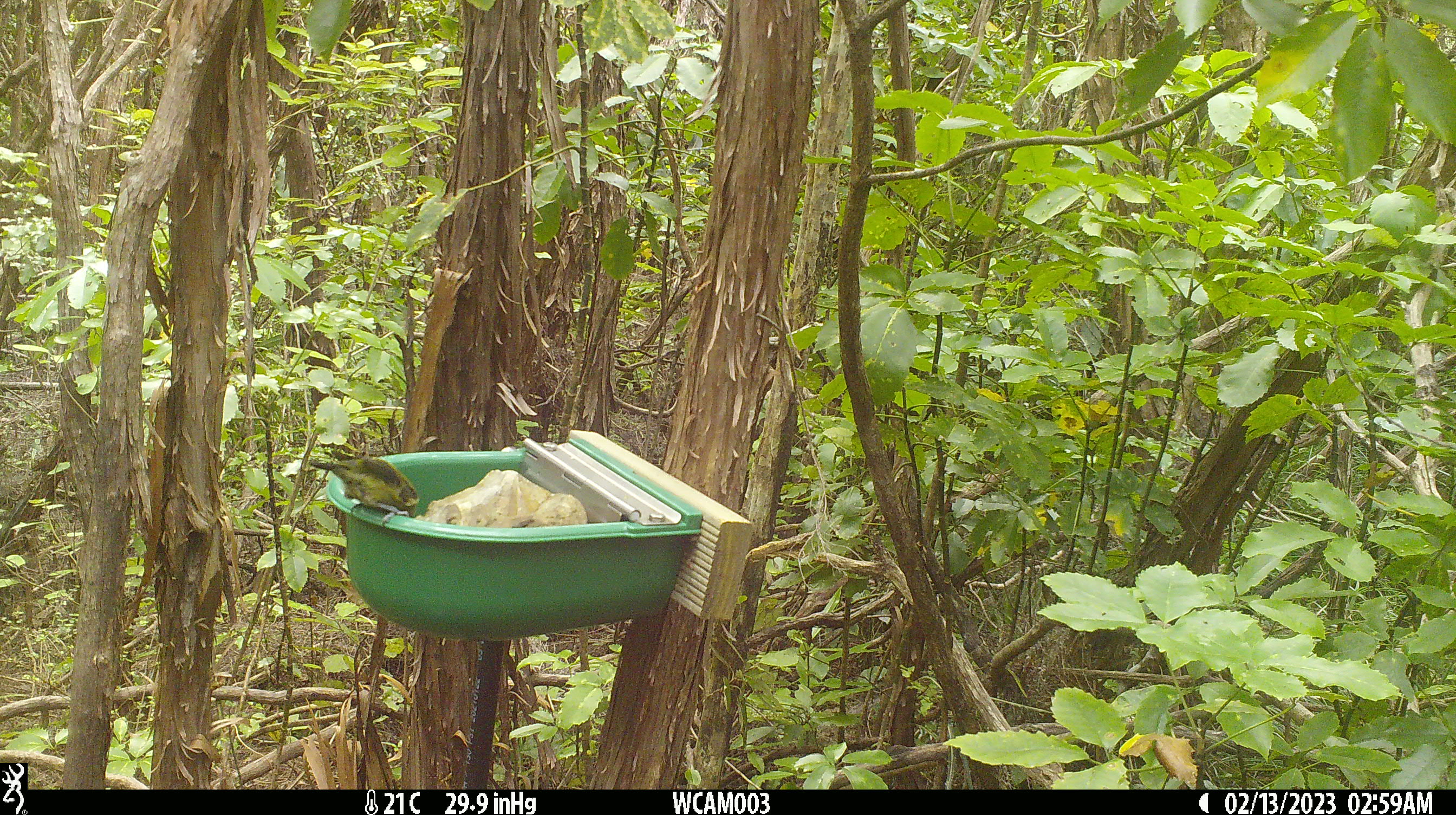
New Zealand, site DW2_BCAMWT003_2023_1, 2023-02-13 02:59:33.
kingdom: Animalia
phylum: Chordata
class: Aves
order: Passeriformes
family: Meliphagidae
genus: Anthornis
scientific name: Anthornis melanura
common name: new zealand bellbird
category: bellbird